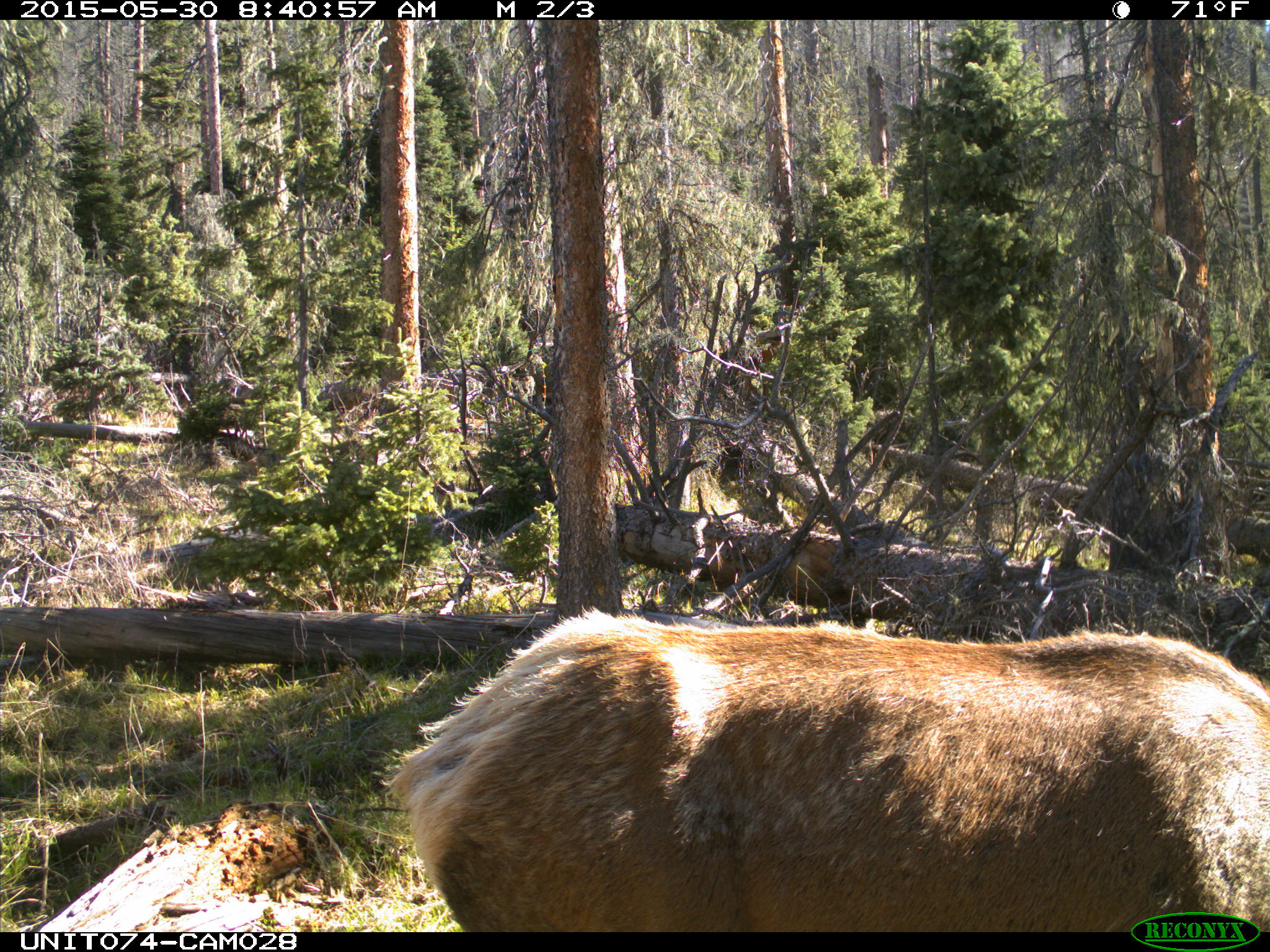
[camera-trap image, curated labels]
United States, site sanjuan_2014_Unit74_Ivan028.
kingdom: Animalia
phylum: Chordata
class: Mammalia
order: Artiodactyla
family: Cervidae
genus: Cervus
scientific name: Cervus elaphus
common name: red deer